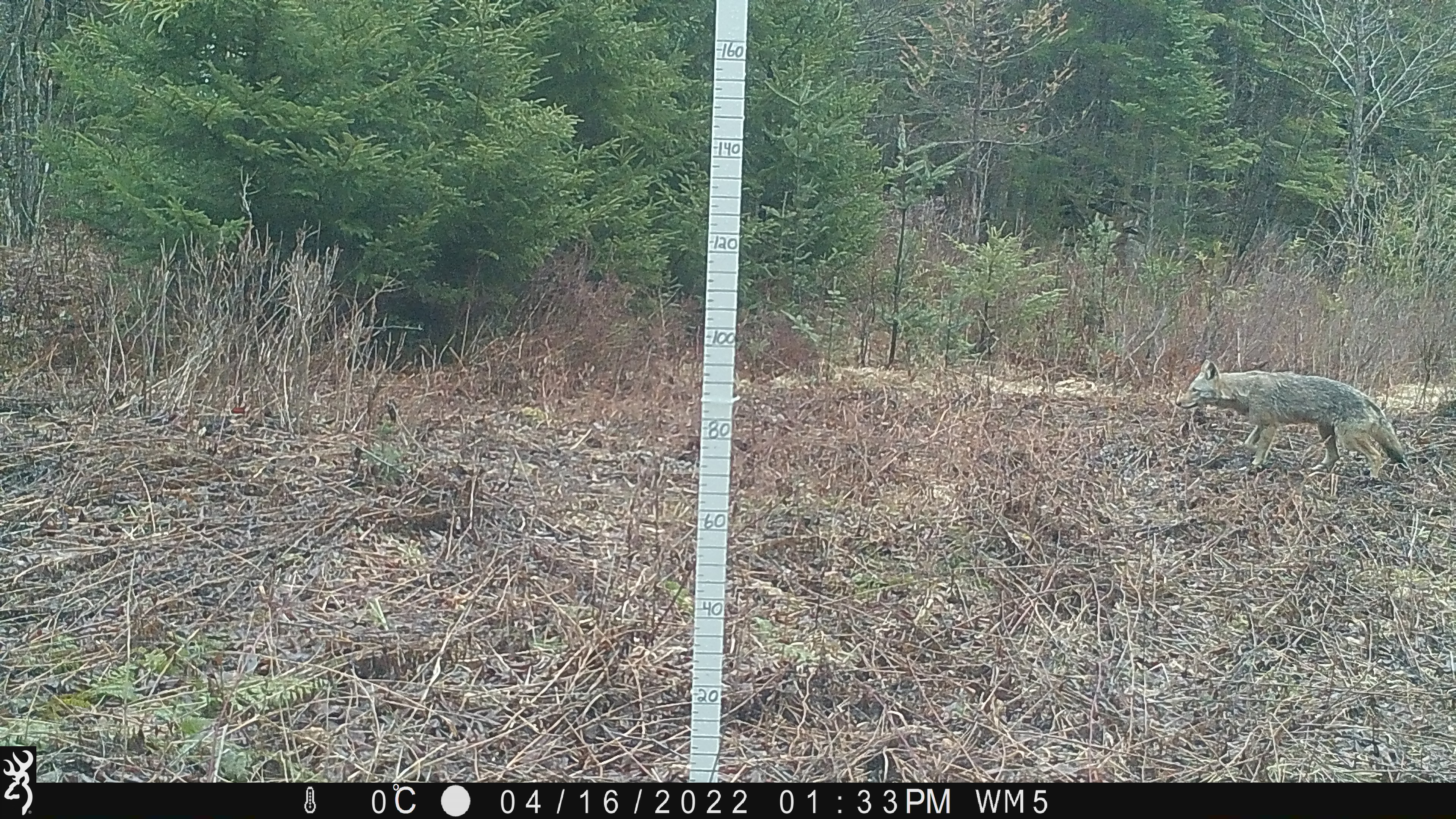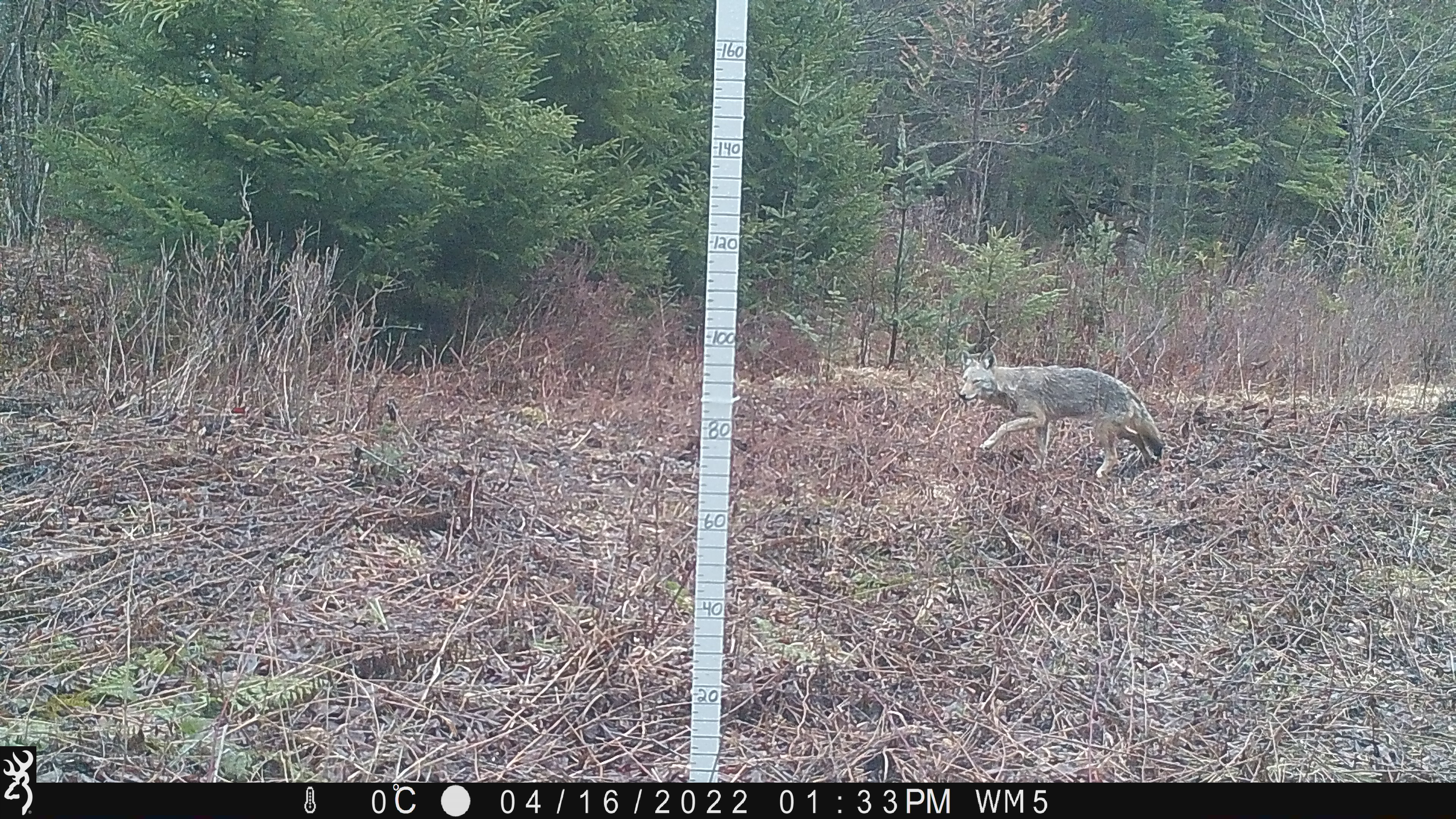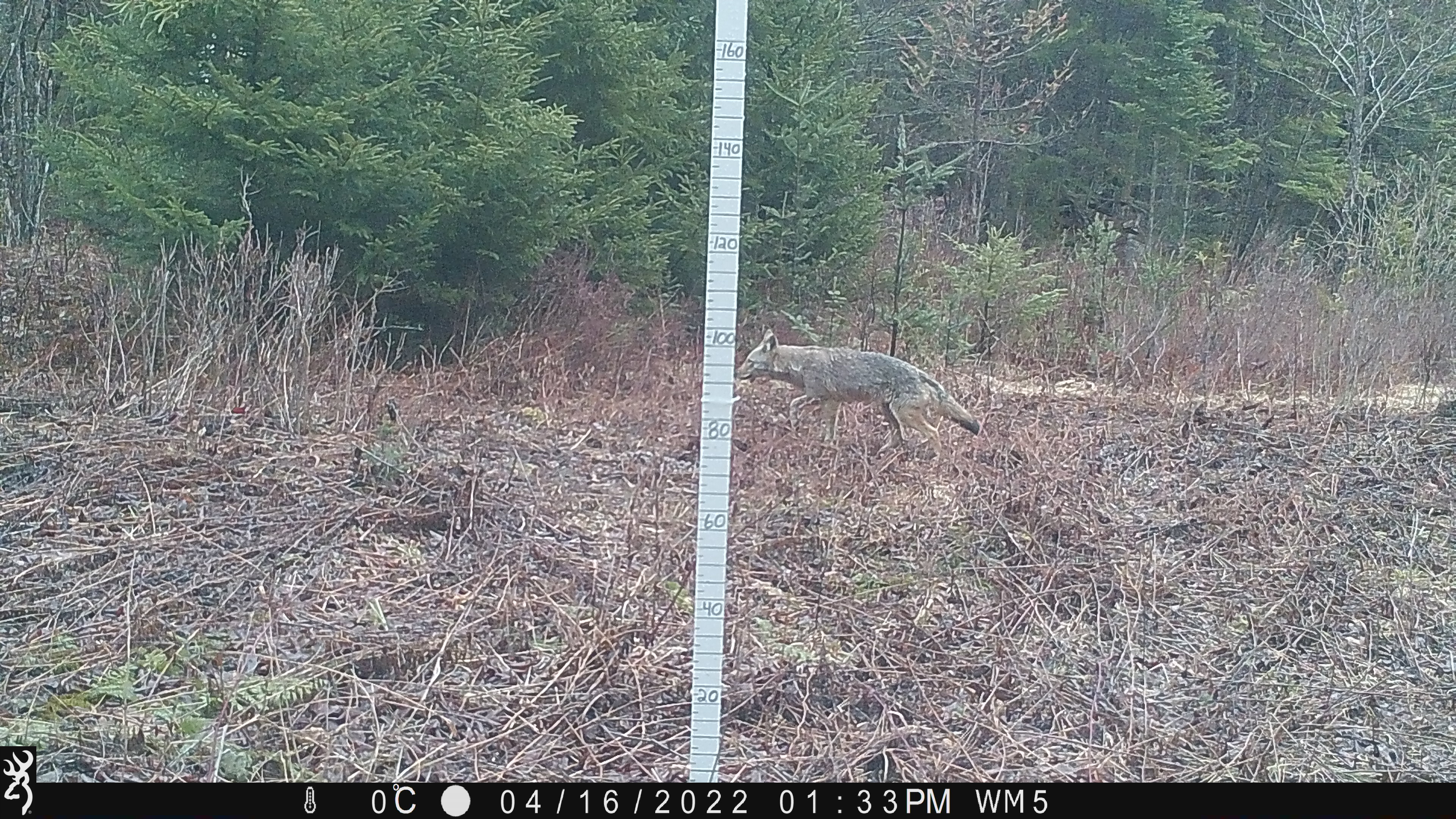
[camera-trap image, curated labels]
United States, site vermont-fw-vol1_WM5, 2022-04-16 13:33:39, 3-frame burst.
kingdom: Animalia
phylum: Chordata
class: Mammalia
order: Carnivora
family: Canidae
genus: Canis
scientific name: Canis latrans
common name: coyote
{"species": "coyote (Canis latrans)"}